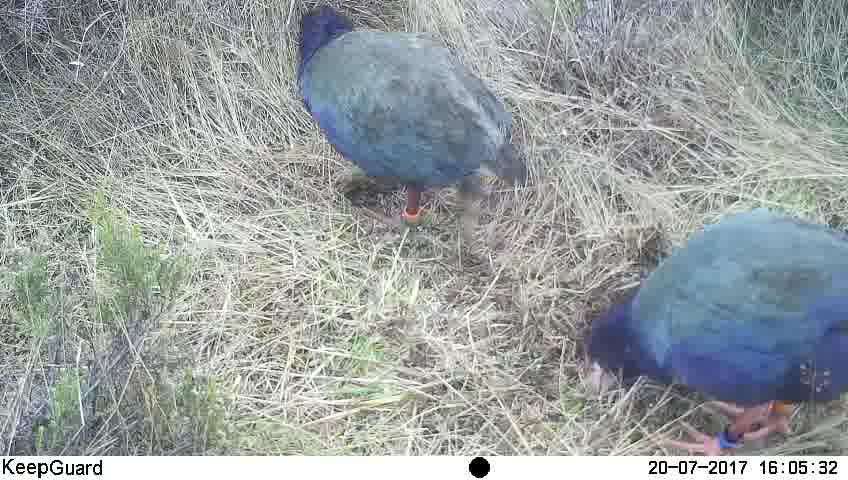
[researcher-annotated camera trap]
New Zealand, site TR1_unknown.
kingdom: Animalia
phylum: Chordata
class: Aves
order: Gruiformes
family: Rallidae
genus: Porphyrio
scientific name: Porphyrio mantelli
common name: takahe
Takahe (Porphyrio mantelli).